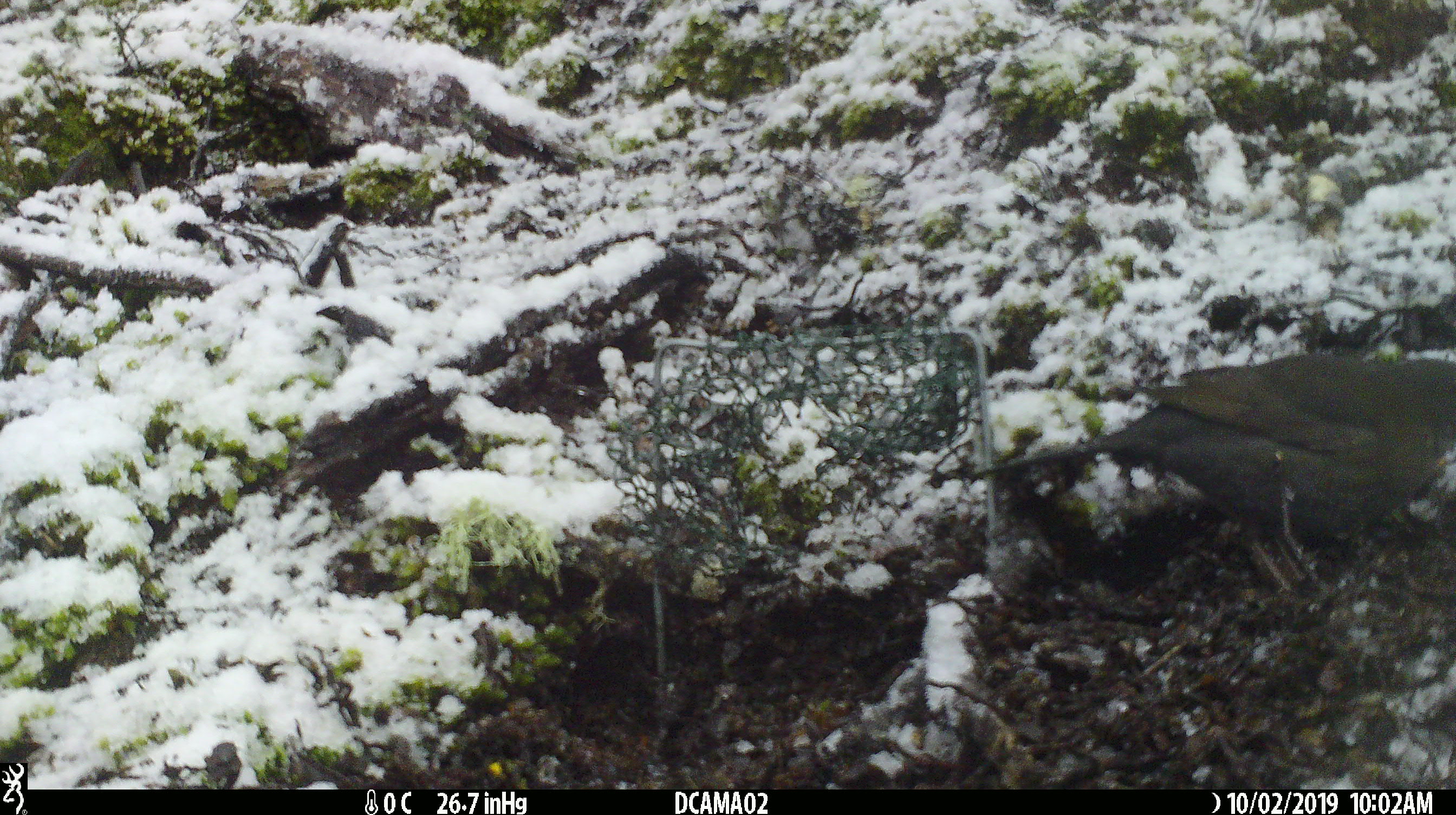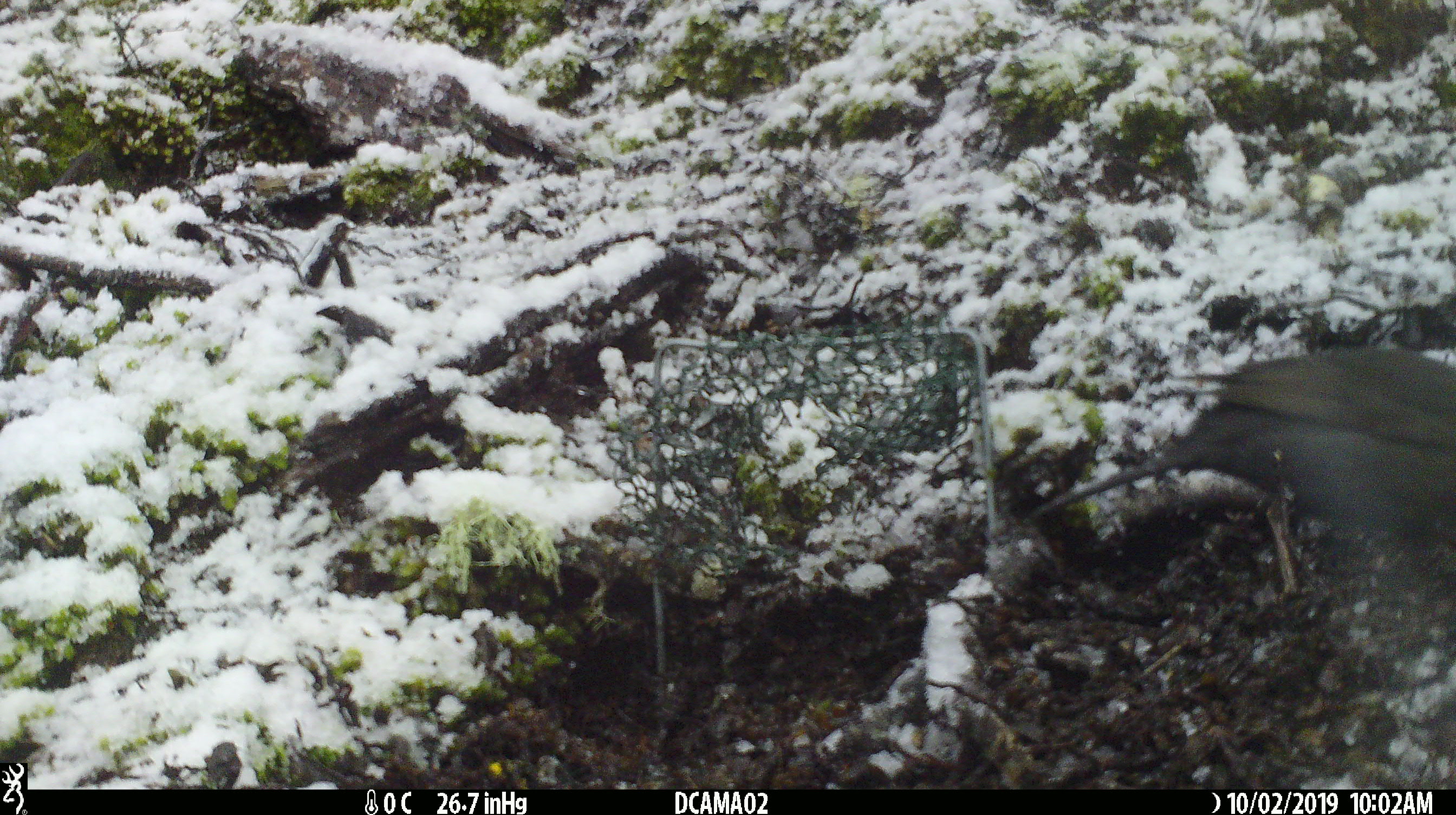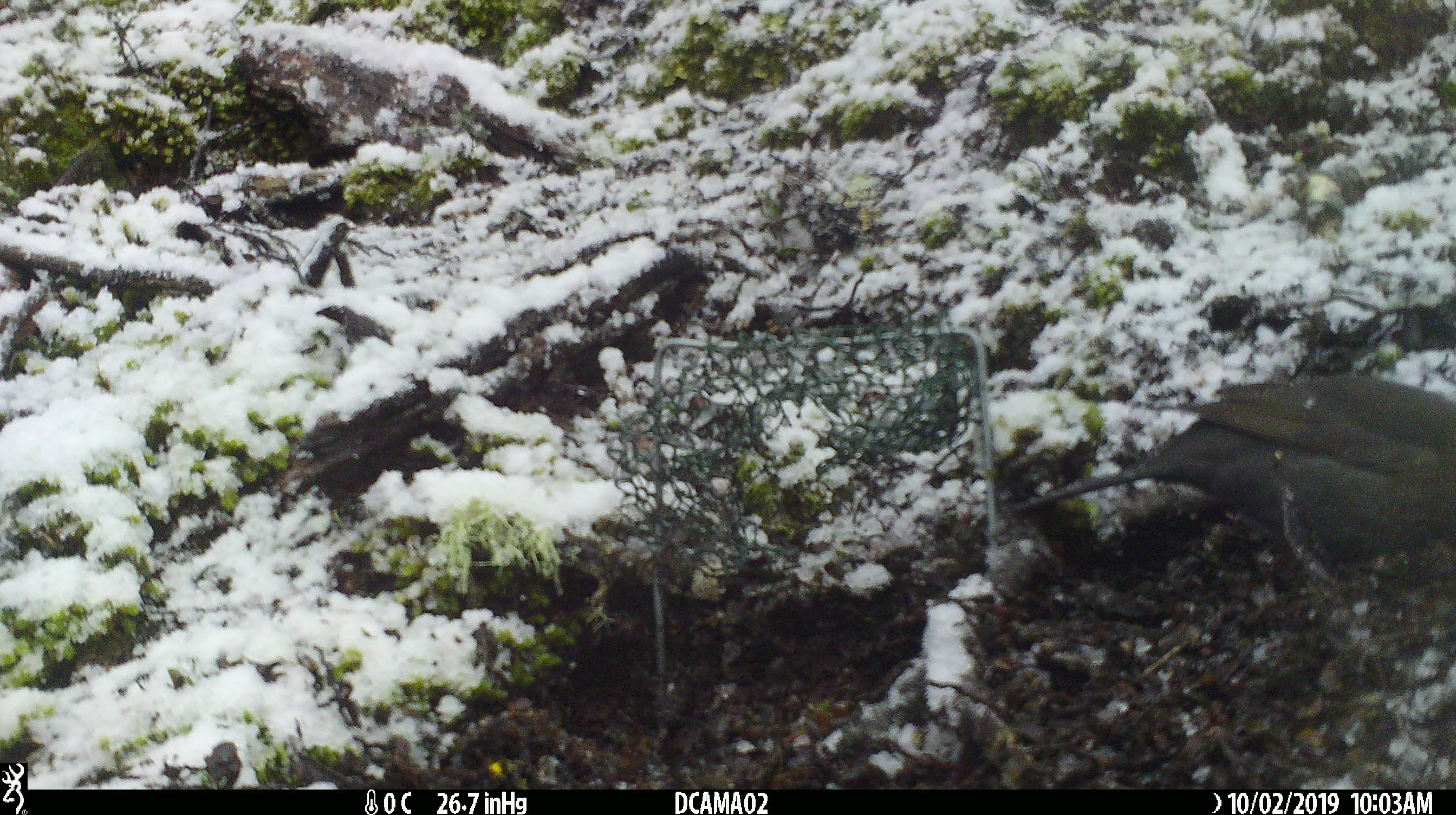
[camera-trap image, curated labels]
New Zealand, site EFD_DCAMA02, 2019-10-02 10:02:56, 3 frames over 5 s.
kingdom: Animalia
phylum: Chordata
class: Aves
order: Passeriformes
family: Turdidae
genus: Turdus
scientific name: Turdus merula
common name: eurasian blackbird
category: blackbird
Blackbird (eurasian blackbird) (Turdus merula).